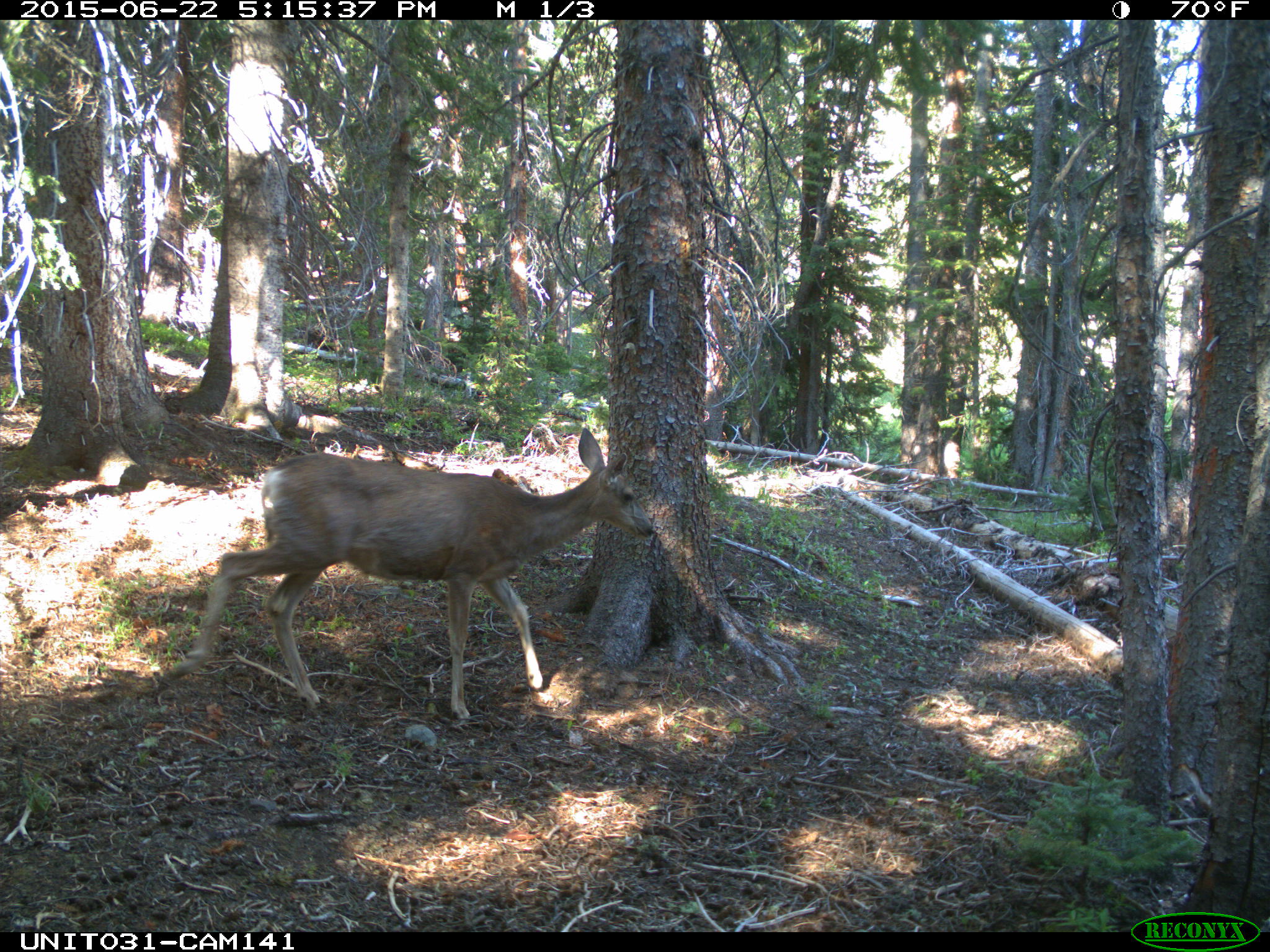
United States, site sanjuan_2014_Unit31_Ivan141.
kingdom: Animalia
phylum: Chordata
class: Mammalia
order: Artiodactyla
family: Cervidae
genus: Odocoileus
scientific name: Odocoileus hemionus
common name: mule deer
Odocoileus hemionus (mule deer).